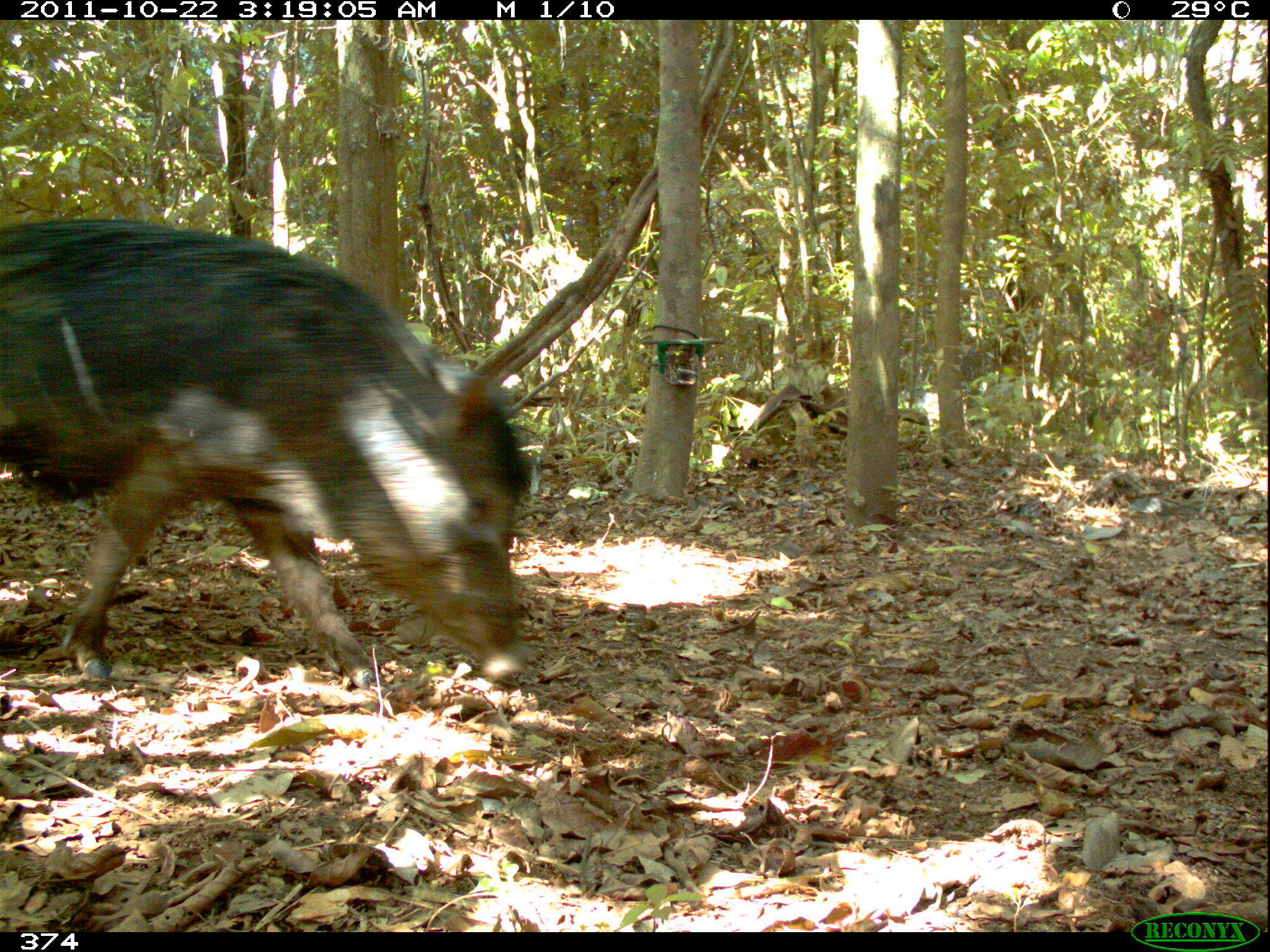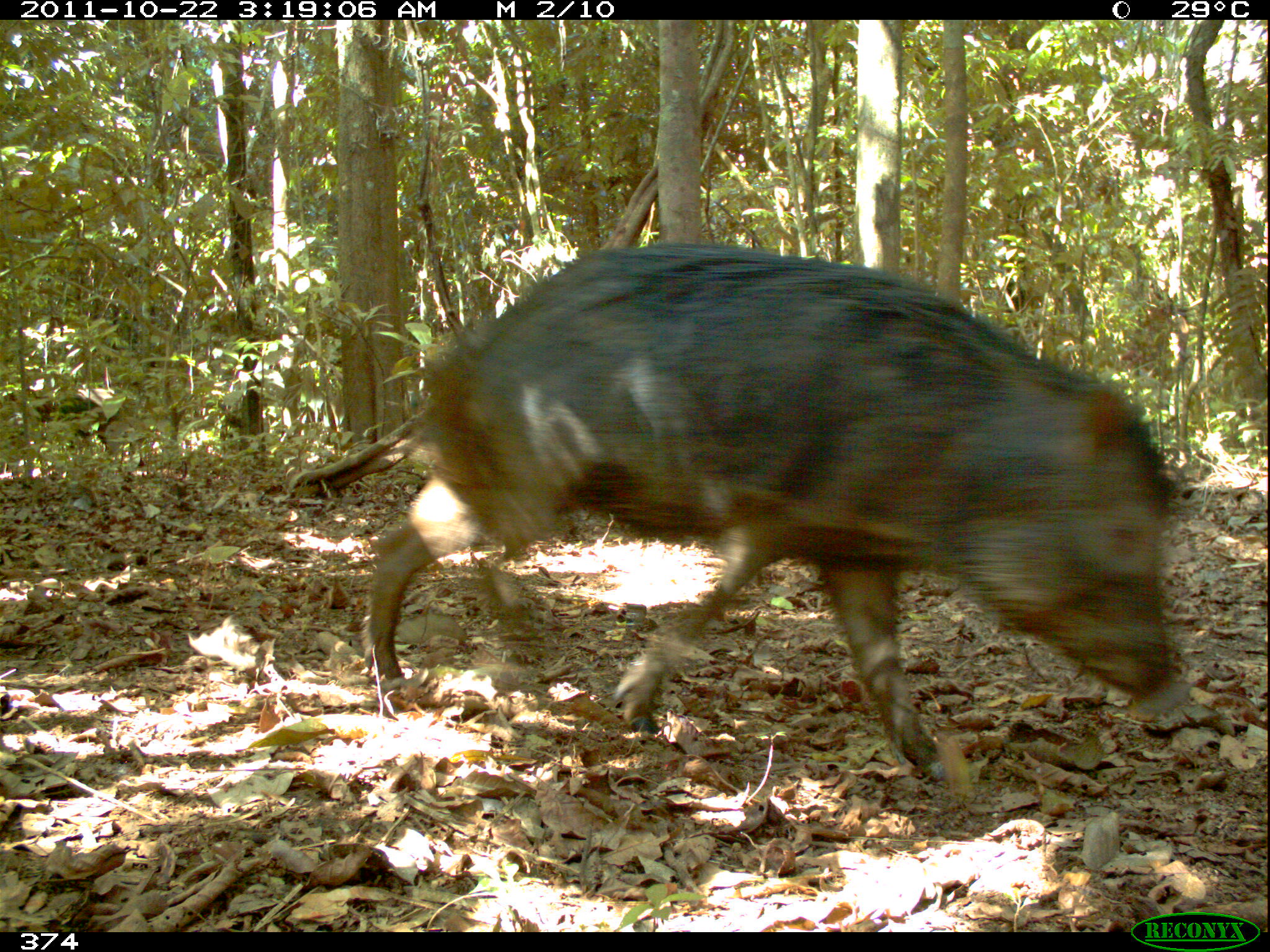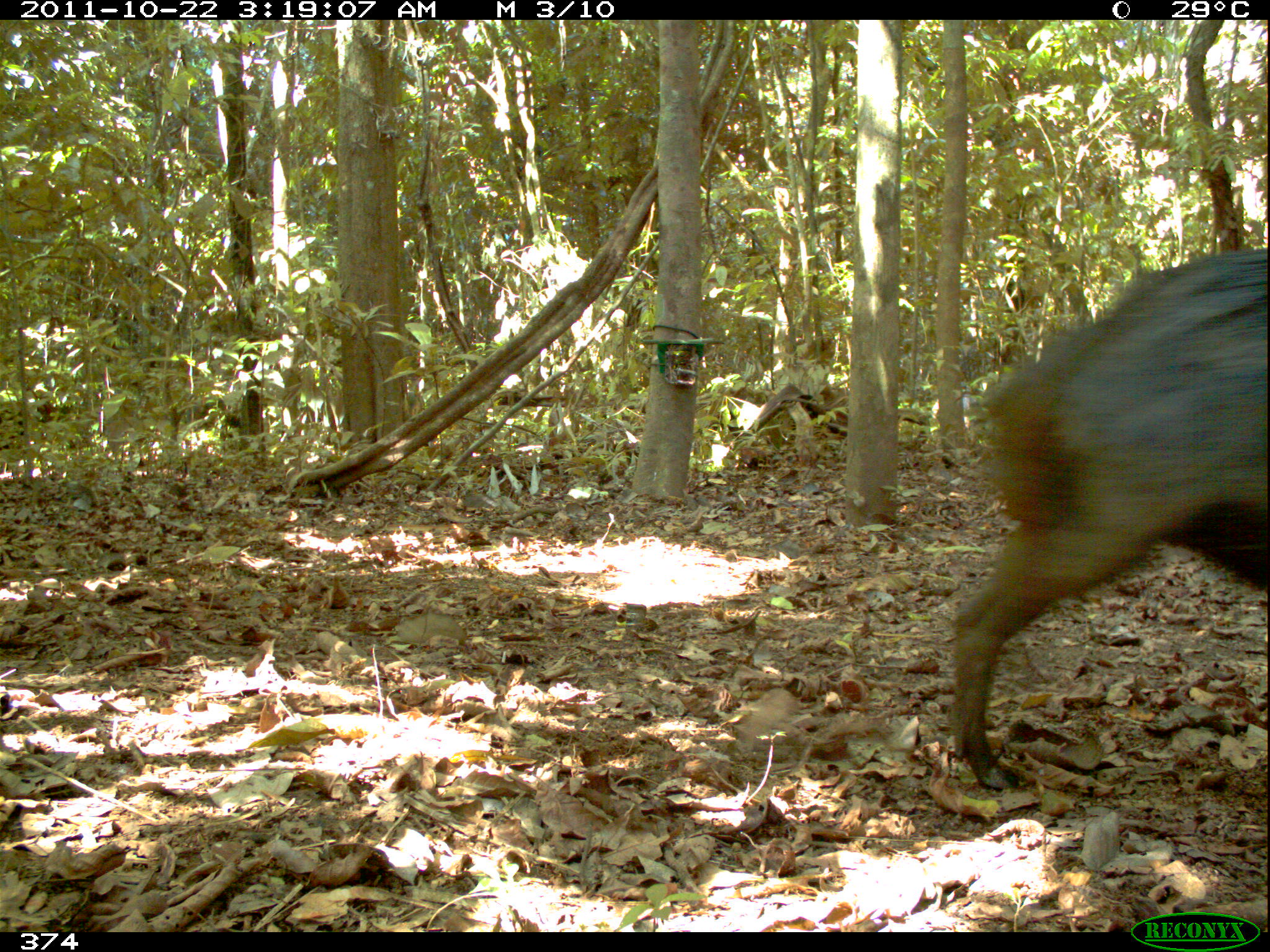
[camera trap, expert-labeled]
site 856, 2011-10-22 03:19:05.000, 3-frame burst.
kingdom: Animalia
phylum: Chordata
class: Mammalia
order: Artiodactyla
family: Tayassuidae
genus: Tayassu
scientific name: Tayassu pecari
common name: white-lipped peccary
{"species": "Tayassu pecari (white-lipped peccary)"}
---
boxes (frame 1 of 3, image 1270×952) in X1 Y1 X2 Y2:
tayassu pecari: 0 211 531 686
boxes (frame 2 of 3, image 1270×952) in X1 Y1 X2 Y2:
tayassu pecari: 362 240 1171 788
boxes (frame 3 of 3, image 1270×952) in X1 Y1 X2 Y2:
tayassu pecari: 942 243 1270 790